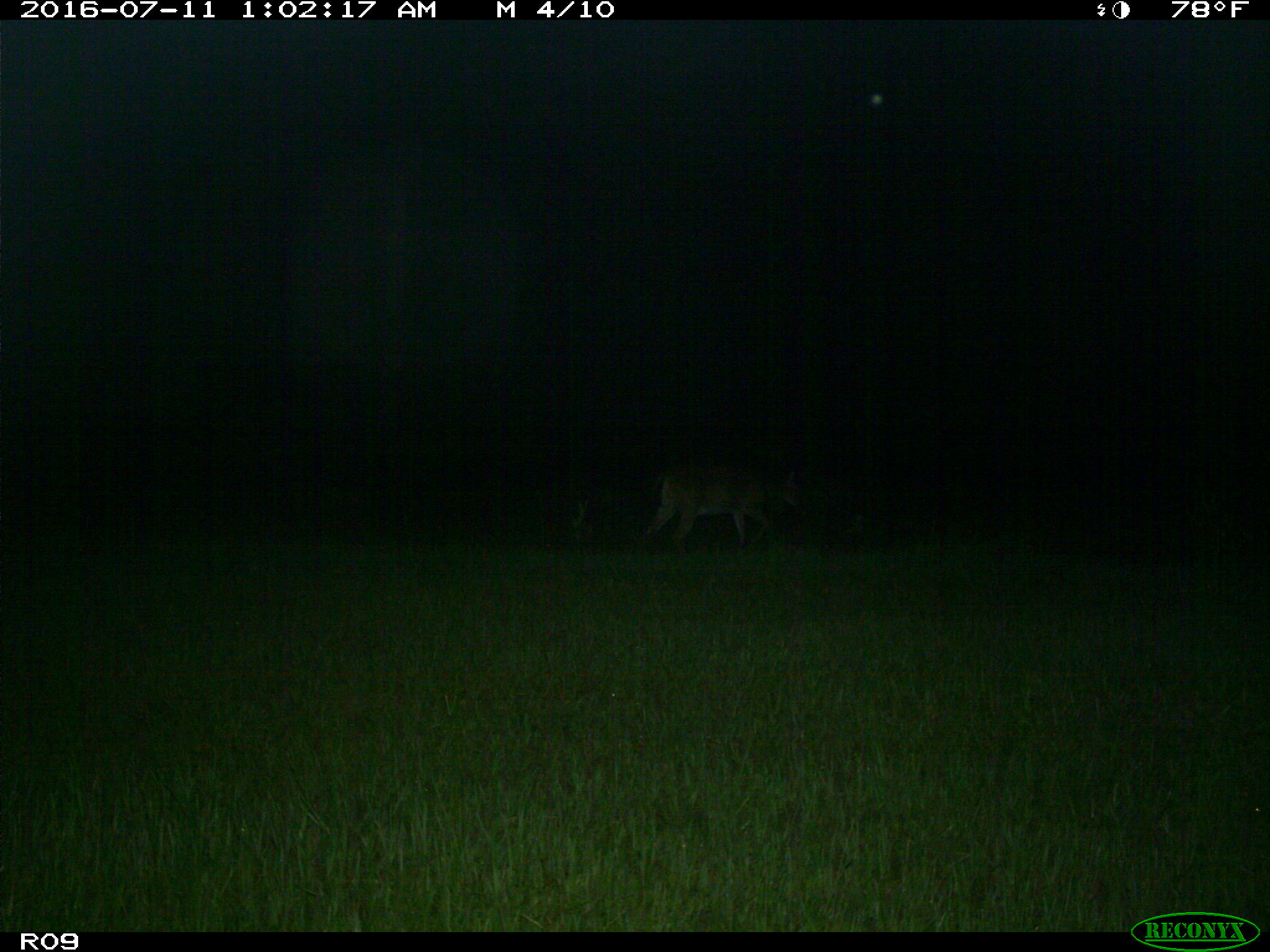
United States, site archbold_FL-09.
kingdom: Animalia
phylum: Chordata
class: Mammalia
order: Artiodactyla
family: Cervidae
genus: Odocoileus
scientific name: Odocoileus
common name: deer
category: unidentified deer